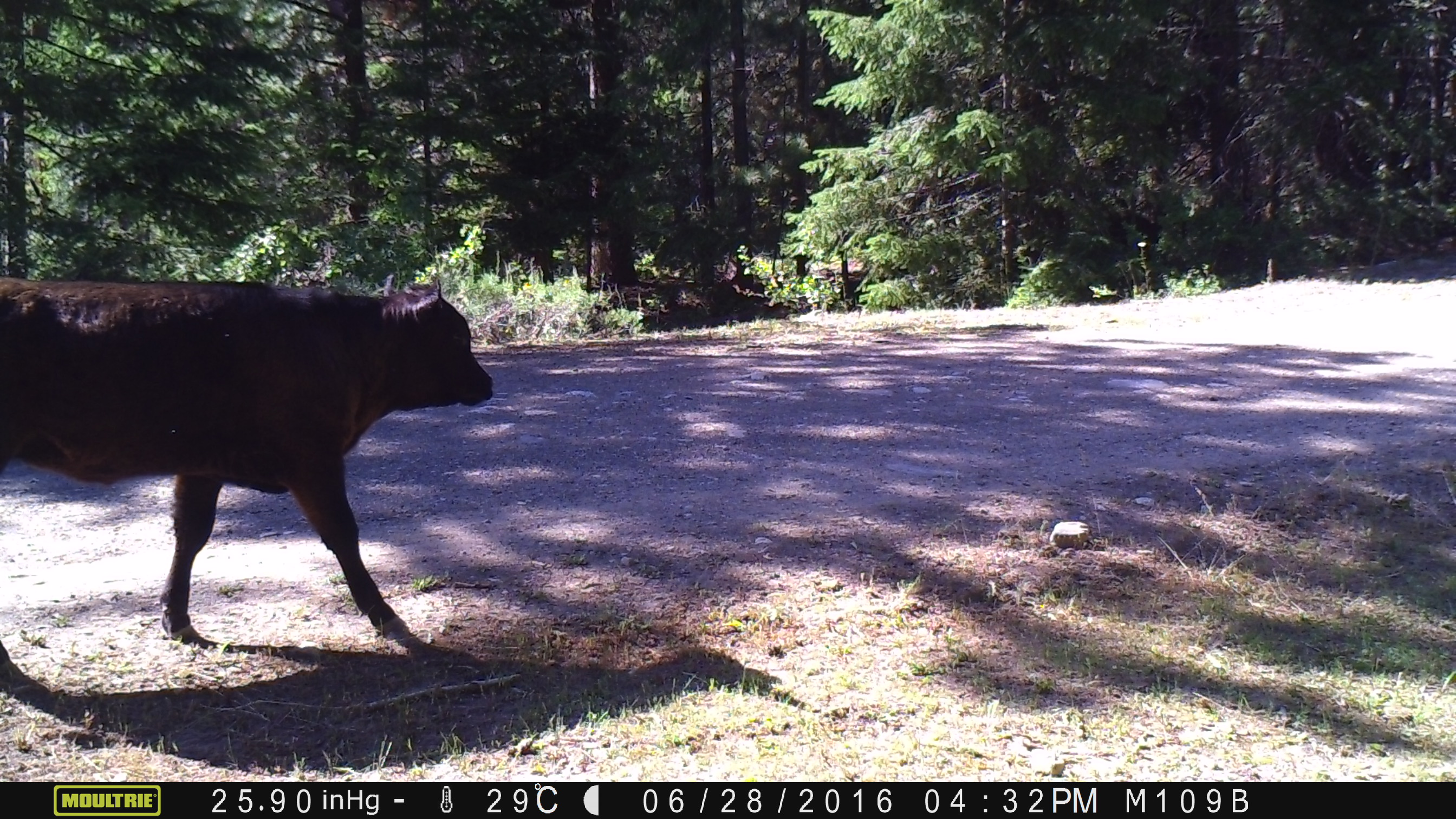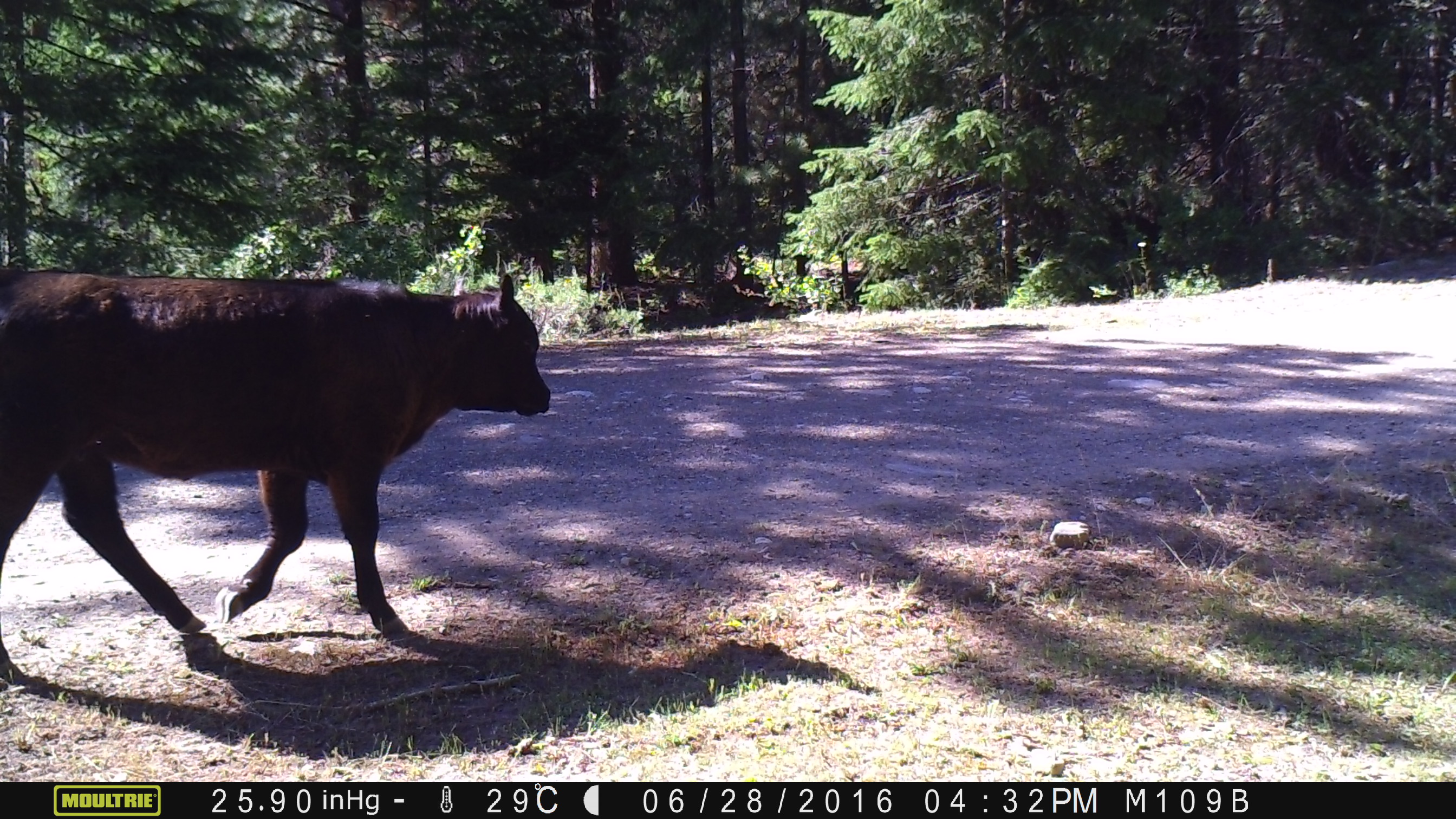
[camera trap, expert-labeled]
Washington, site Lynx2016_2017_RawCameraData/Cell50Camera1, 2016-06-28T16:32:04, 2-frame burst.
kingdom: Animalia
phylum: Chordata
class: Mammalia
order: Artiodactyla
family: Bovidae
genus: Bos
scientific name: Bos taurus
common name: domestic cattle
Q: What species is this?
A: Domestic cattle (Bos taurus).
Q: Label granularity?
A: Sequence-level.